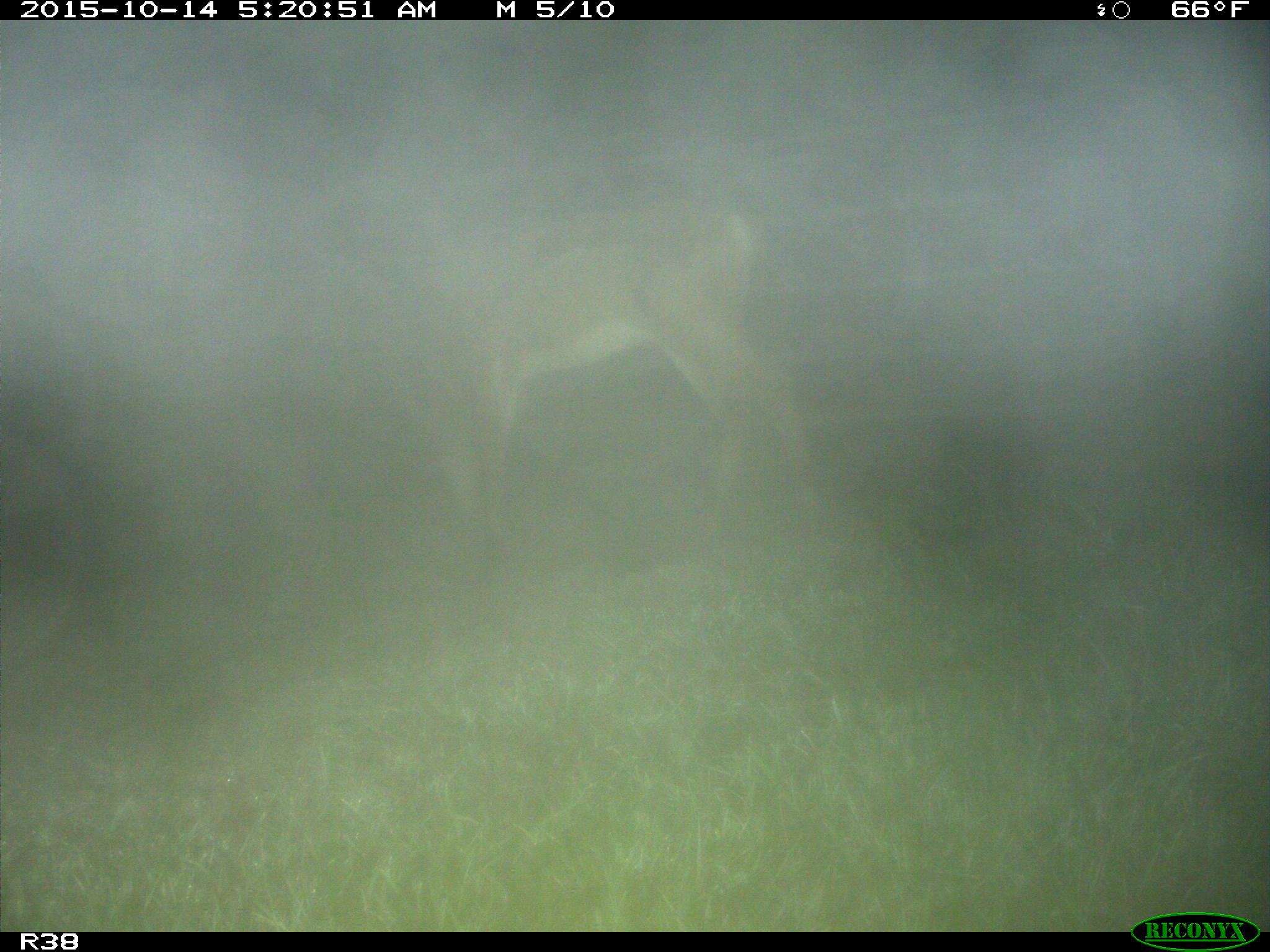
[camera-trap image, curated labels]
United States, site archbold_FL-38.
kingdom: Animalia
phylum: Chordata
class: Mammalia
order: Artiodactyla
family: Cervidae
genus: Odocoileus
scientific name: Odocoileus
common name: deer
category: unidentified deer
Unidentified deer (deer) (Odocoileus).